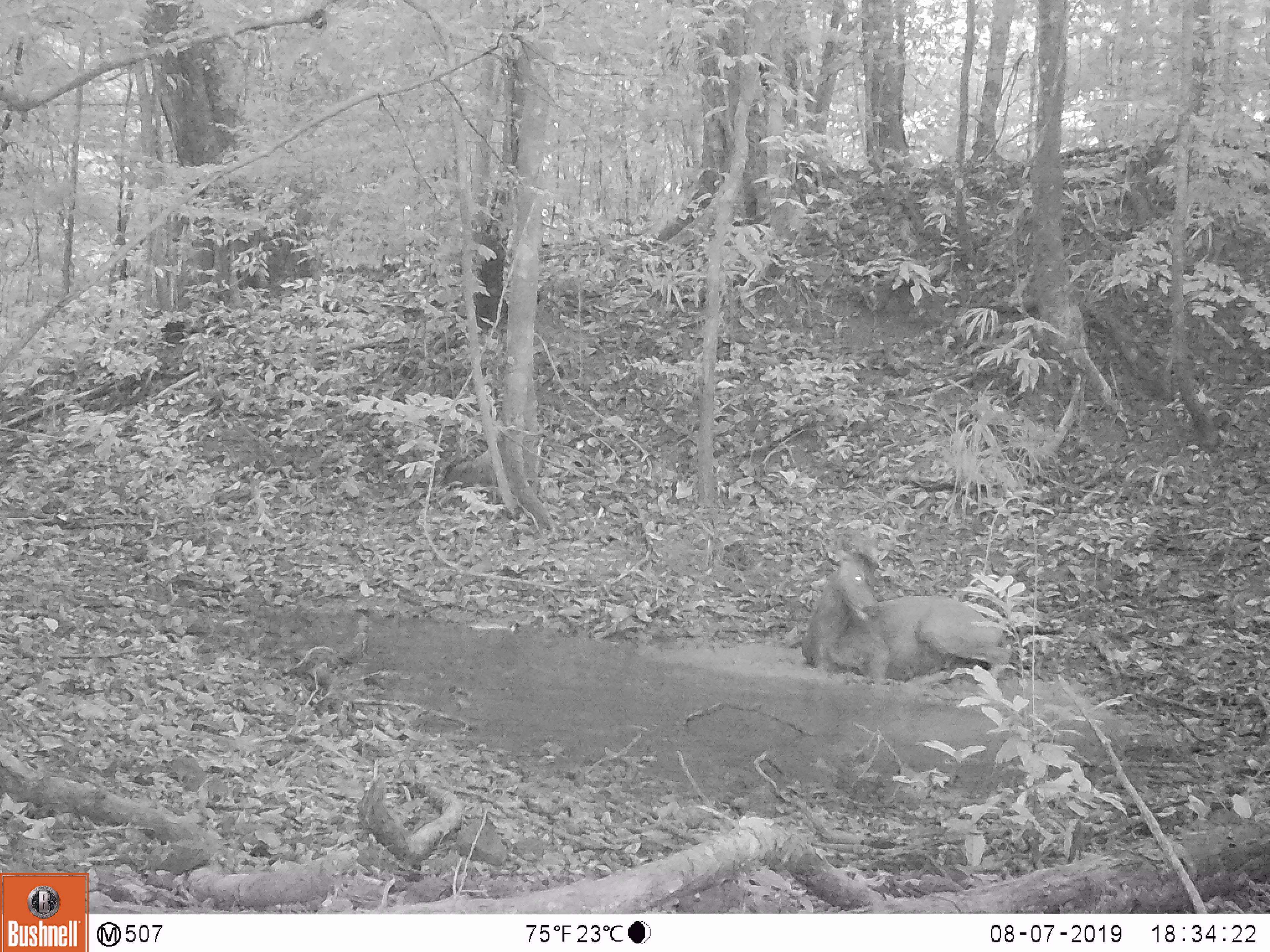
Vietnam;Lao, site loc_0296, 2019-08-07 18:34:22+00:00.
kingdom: Animalia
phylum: Chordata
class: Mammalia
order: Artiodactyla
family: Cervidae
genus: Rusa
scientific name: Rusa unicolor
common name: sambar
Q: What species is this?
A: Sambar (Rusa unicolor).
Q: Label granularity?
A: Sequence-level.